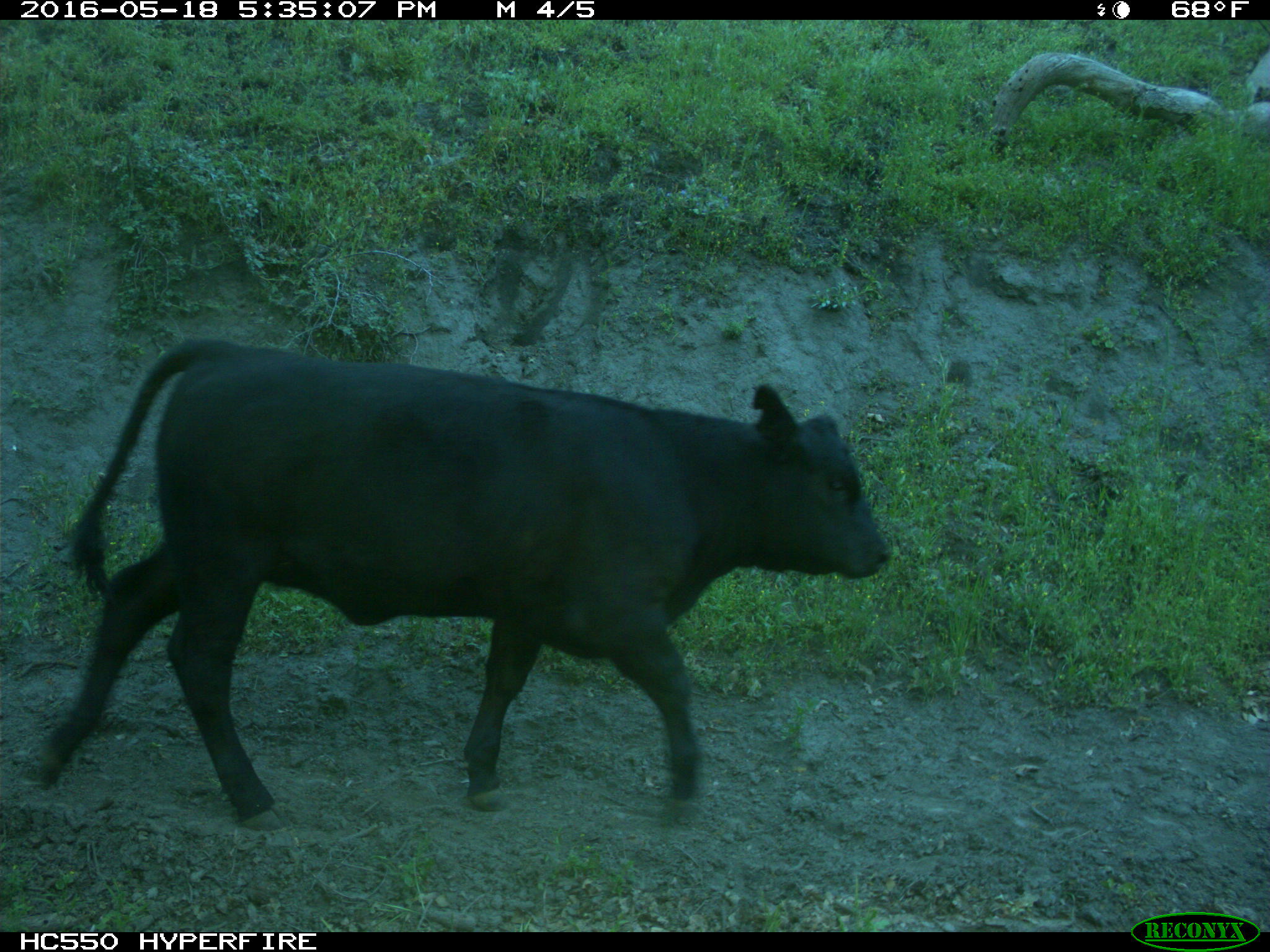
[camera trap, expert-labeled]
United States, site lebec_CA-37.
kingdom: Animalia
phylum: Chordata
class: Mammalia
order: Artiodactyla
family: Bovidae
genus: Bos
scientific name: Bos taurus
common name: domestic cow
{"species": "Bos taurus (domestic cow)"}